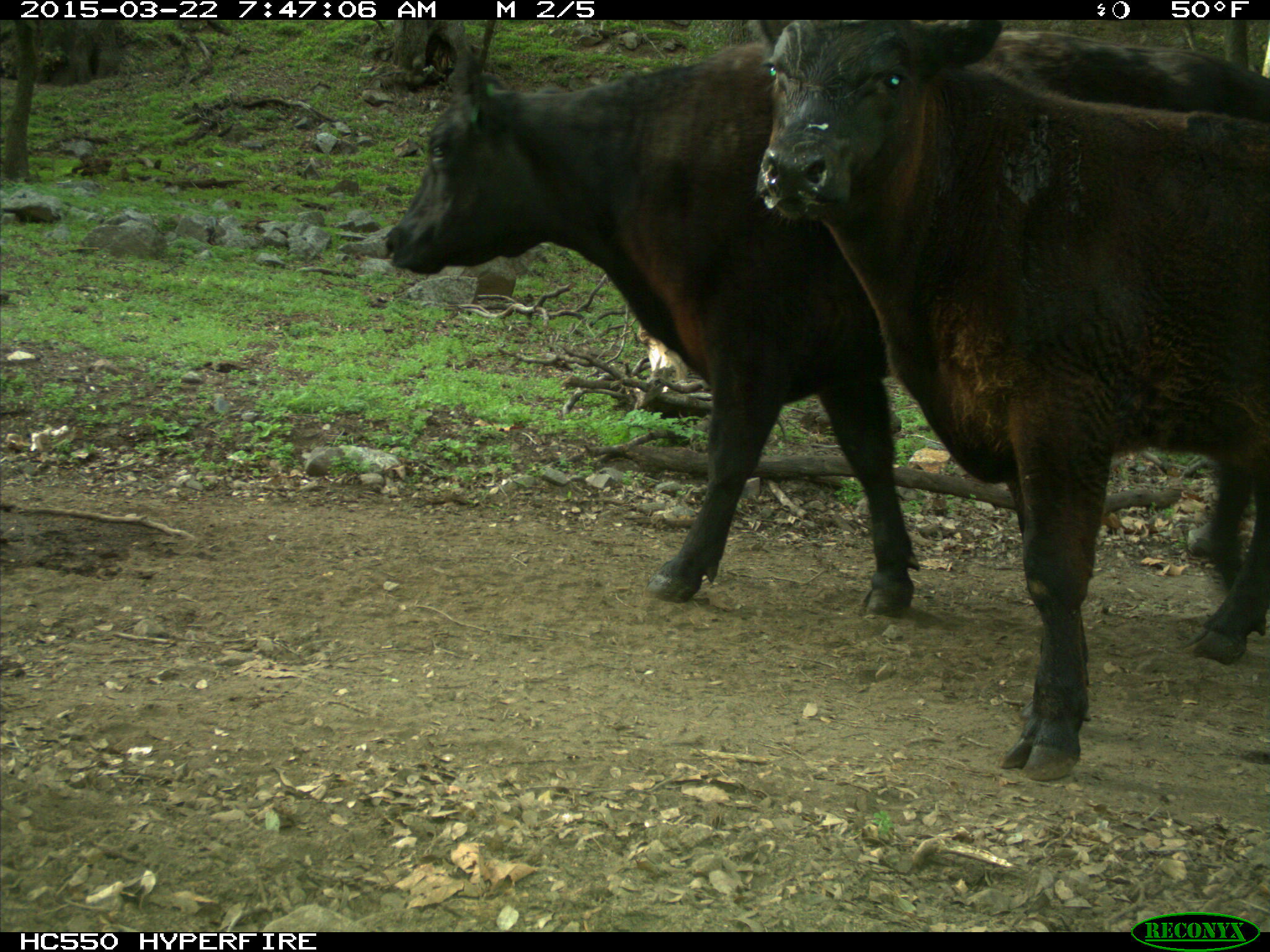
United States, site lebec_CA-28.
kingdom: Animalia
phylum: Chordata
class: Mammalia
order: Artiodactyla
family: Bovidae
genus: Bos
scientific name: Bos taurus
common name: domestic cow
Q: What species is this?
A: Bos taurus (domestic cow).